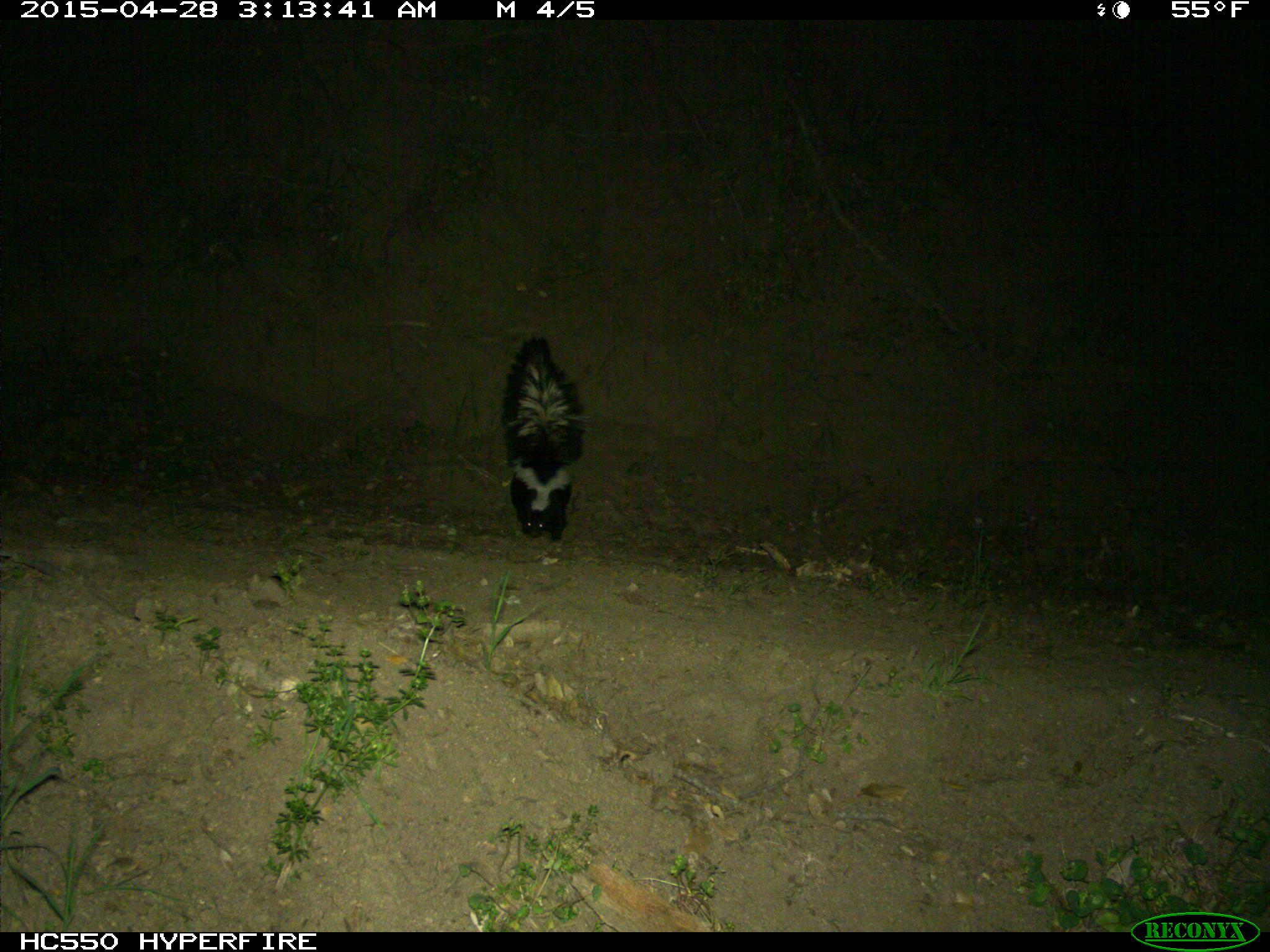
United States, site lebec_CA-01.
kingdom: Animalia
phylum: Chordata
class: Mammalia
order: Carnivora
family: Mephitidae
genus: Mephitis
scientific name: Mephitis mephitis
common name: striped skunk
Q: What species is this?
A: Mephitis mephitis (striped skunk).